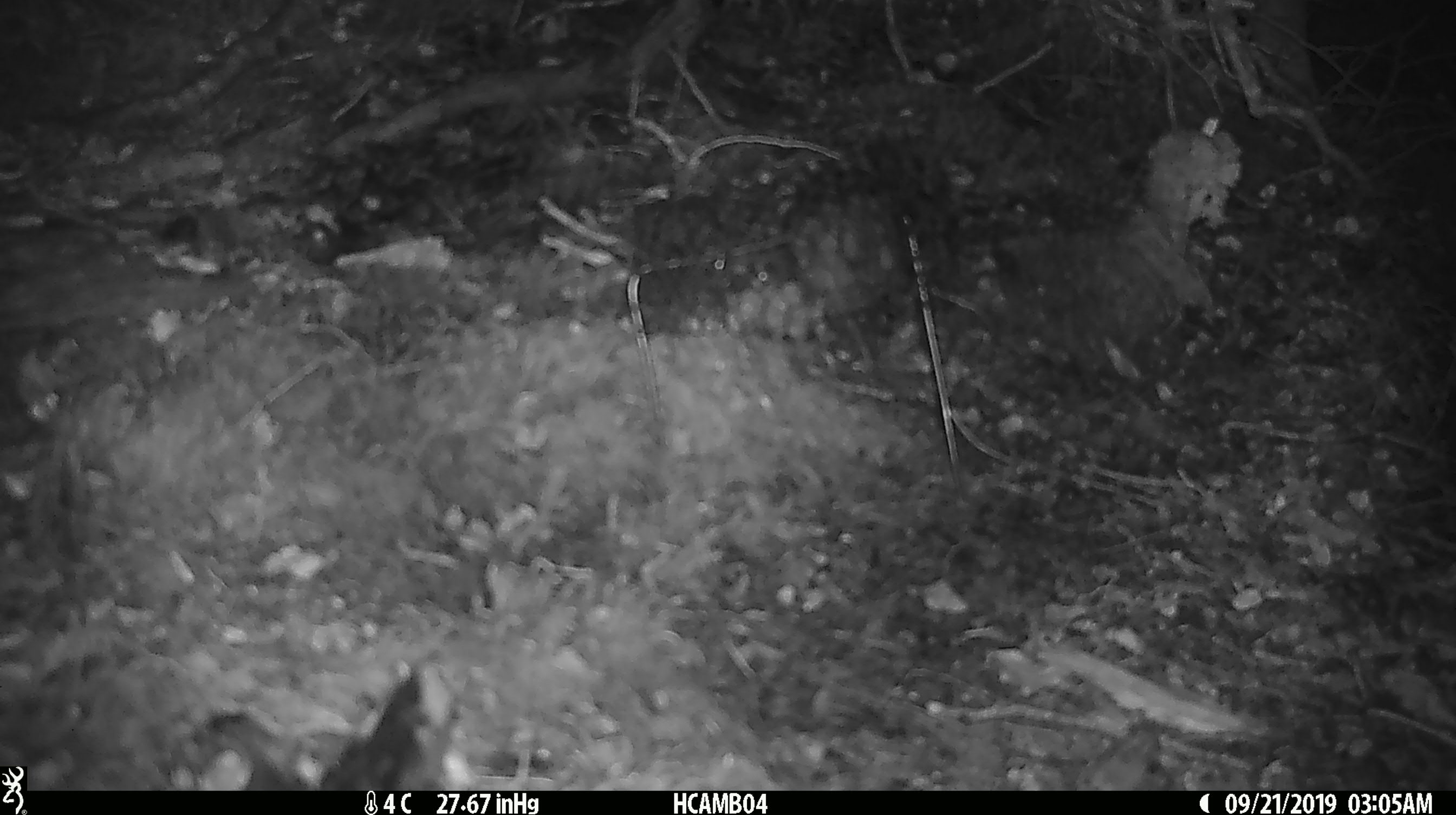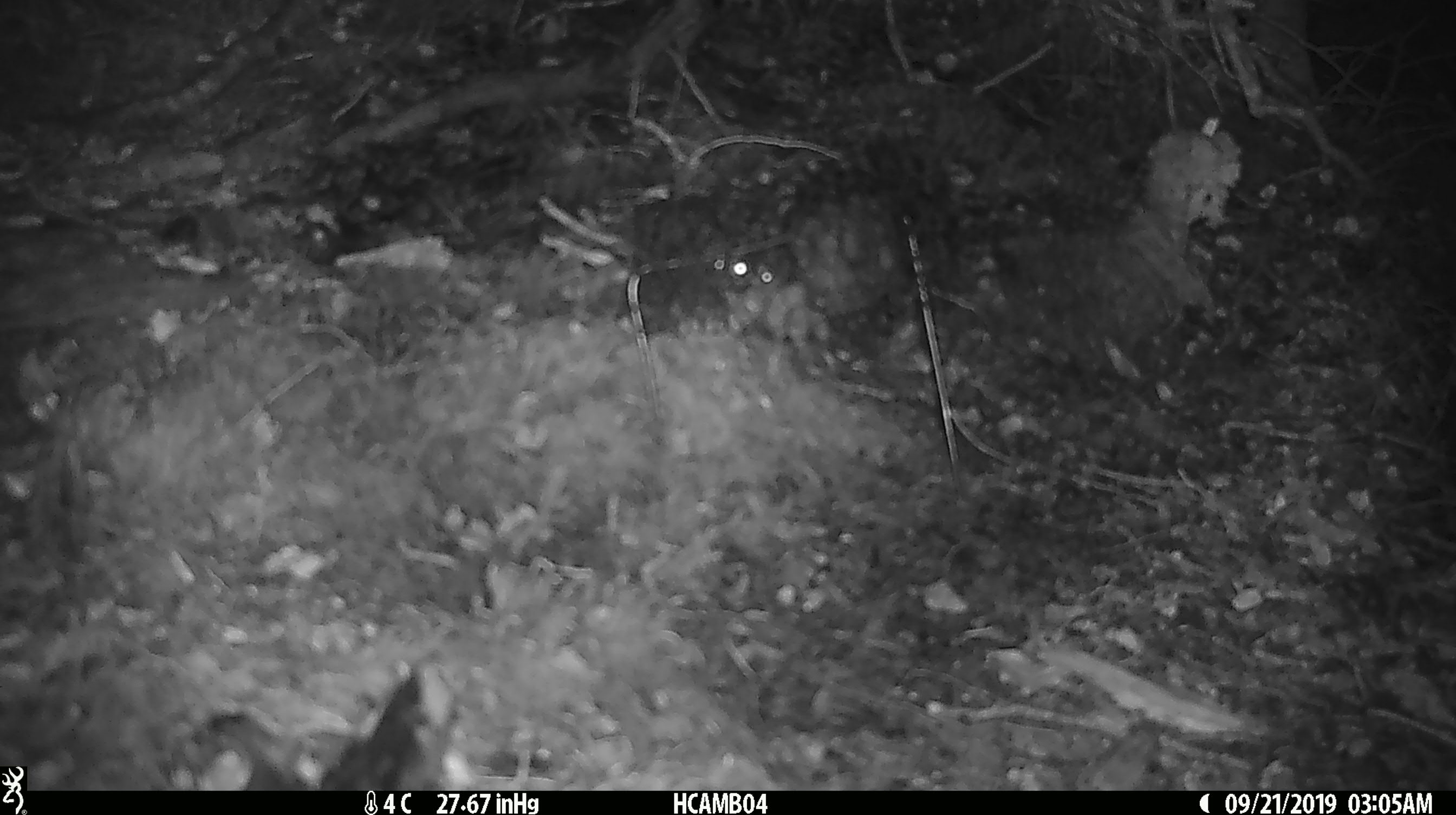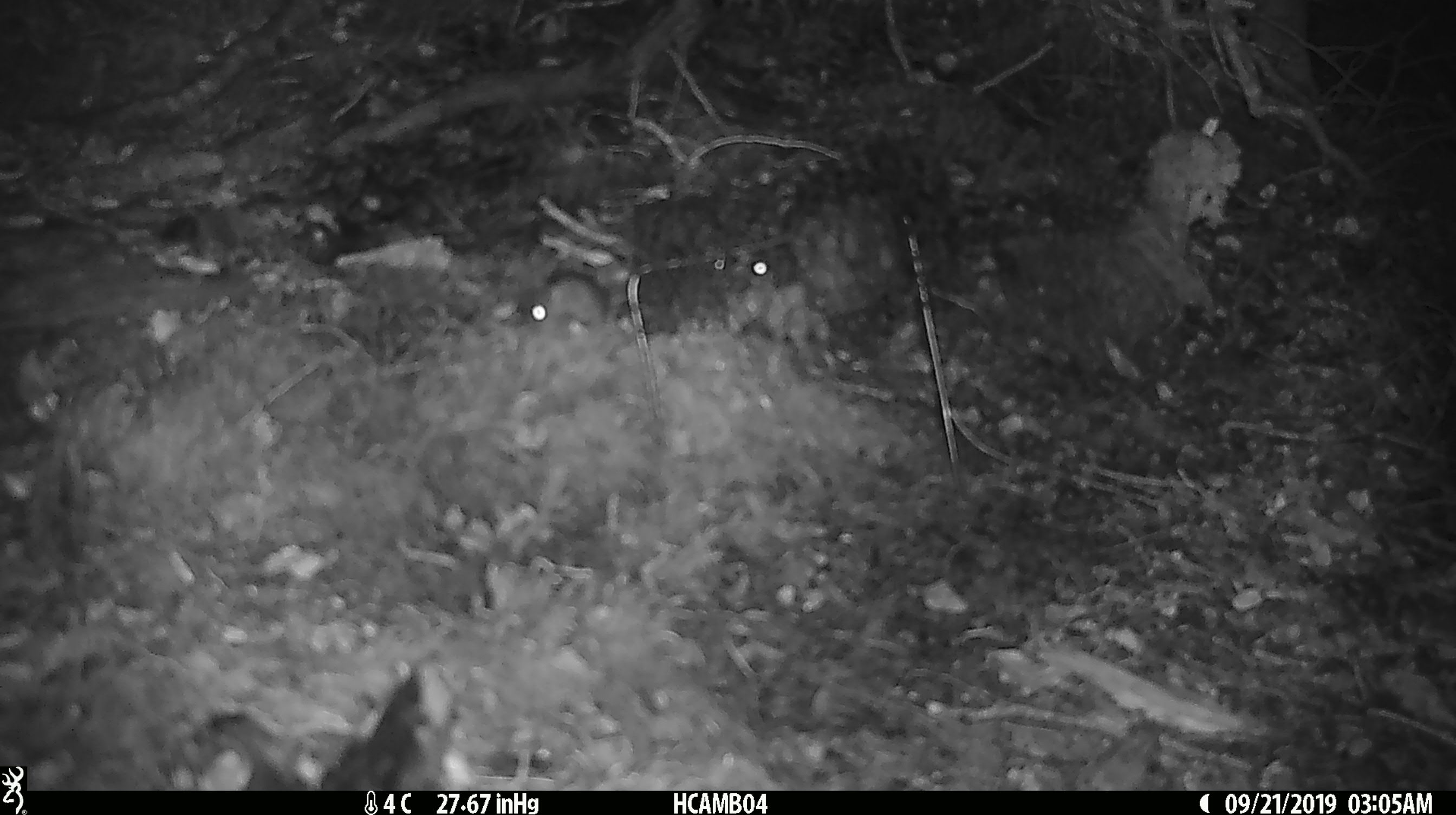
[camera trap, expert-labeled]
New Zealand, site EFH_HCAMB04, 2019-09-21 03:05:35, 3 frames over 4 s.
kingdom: Animalia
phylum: Chordata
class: Mammalia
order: Rodentia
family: Muridae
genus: Mus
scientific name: Mus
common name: mouse